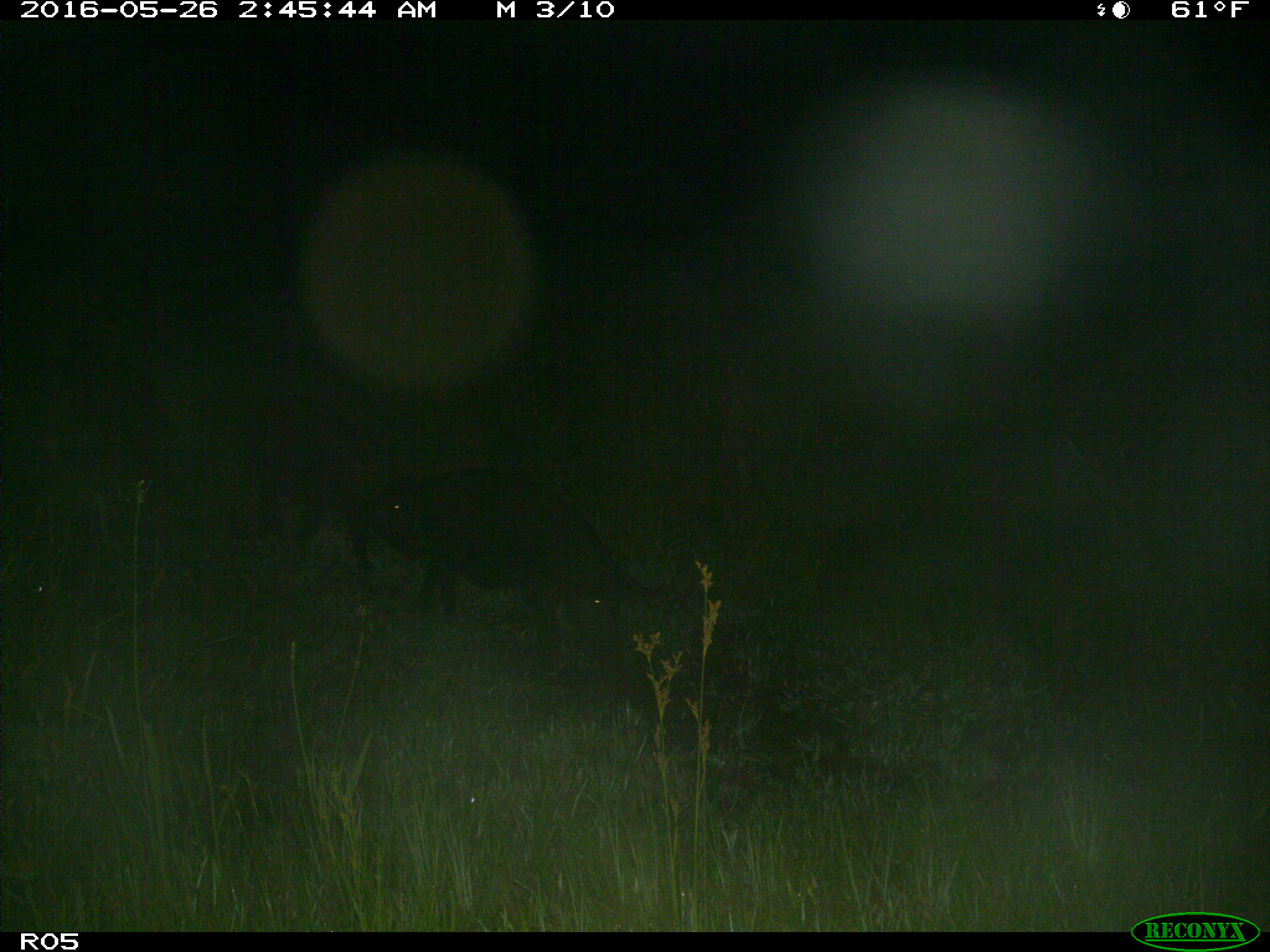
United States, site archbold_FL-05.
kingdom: Animalia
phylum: Chordata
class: Mammalia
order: Artiodactyla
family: Suidae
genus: Sus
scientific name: Sus scrofa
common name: wild boar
Sus scrofa (wild boar).